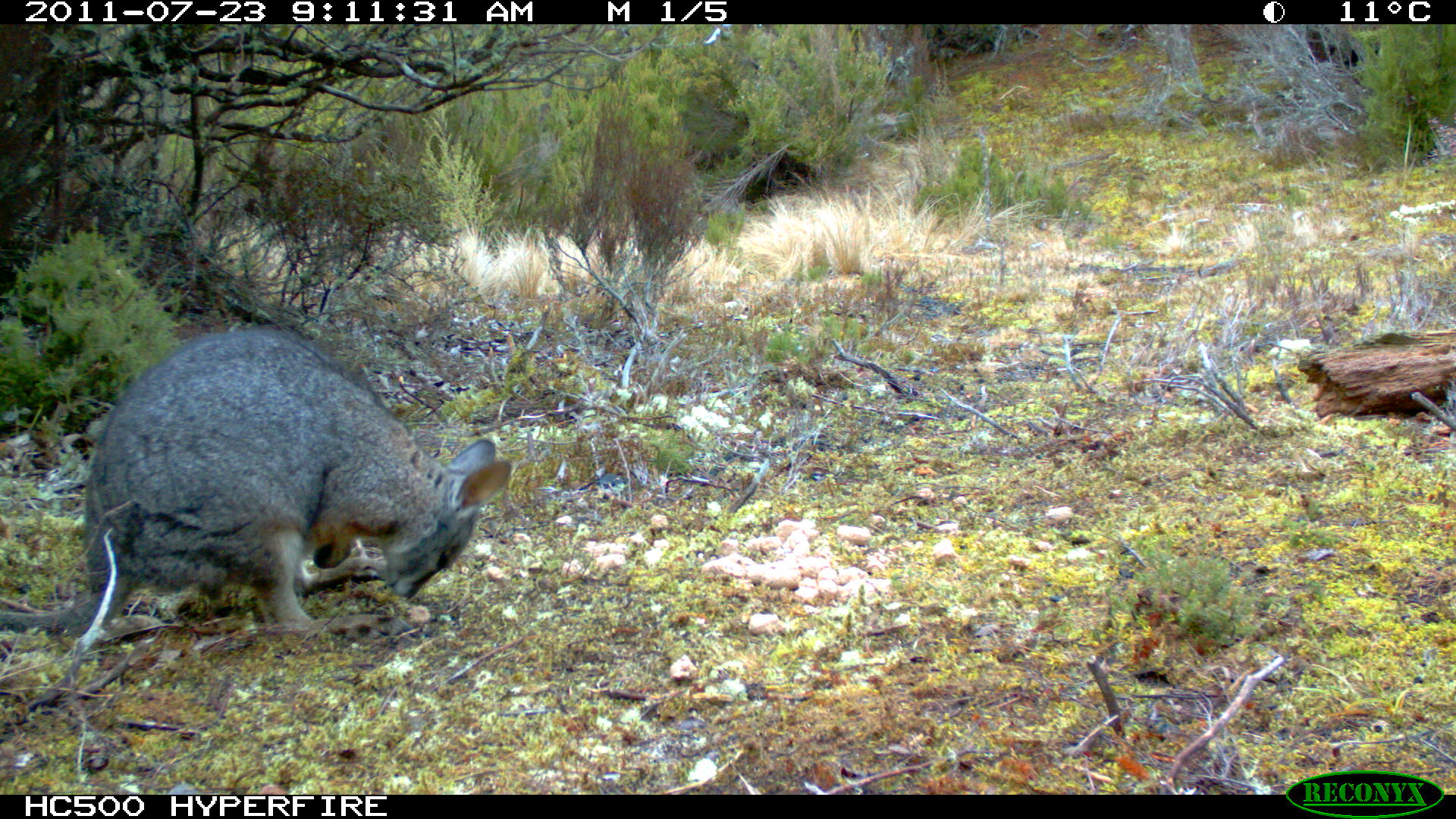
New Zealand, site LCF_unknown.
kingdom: Animalia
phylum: Chordata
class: Mammalia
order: Diprotodontia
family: Macropodidae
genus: Notamacropus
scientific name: Notamacropus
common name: wallaby